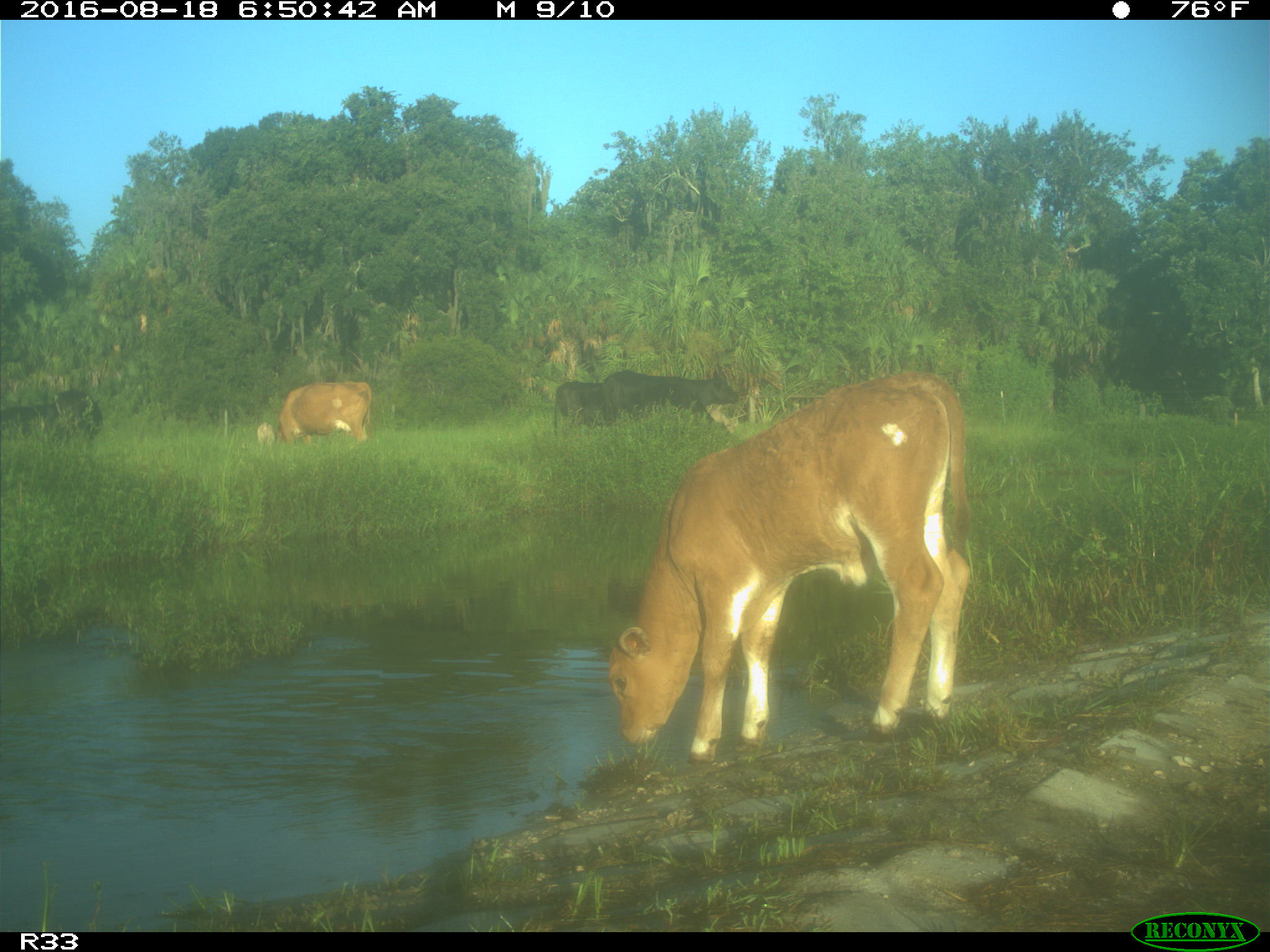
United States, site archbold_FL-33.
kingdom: Animalia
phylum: Chordata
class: Mammalia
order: Artiodactyla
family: Bovidae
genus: Bos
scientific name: Bos taurus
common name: domestic cow